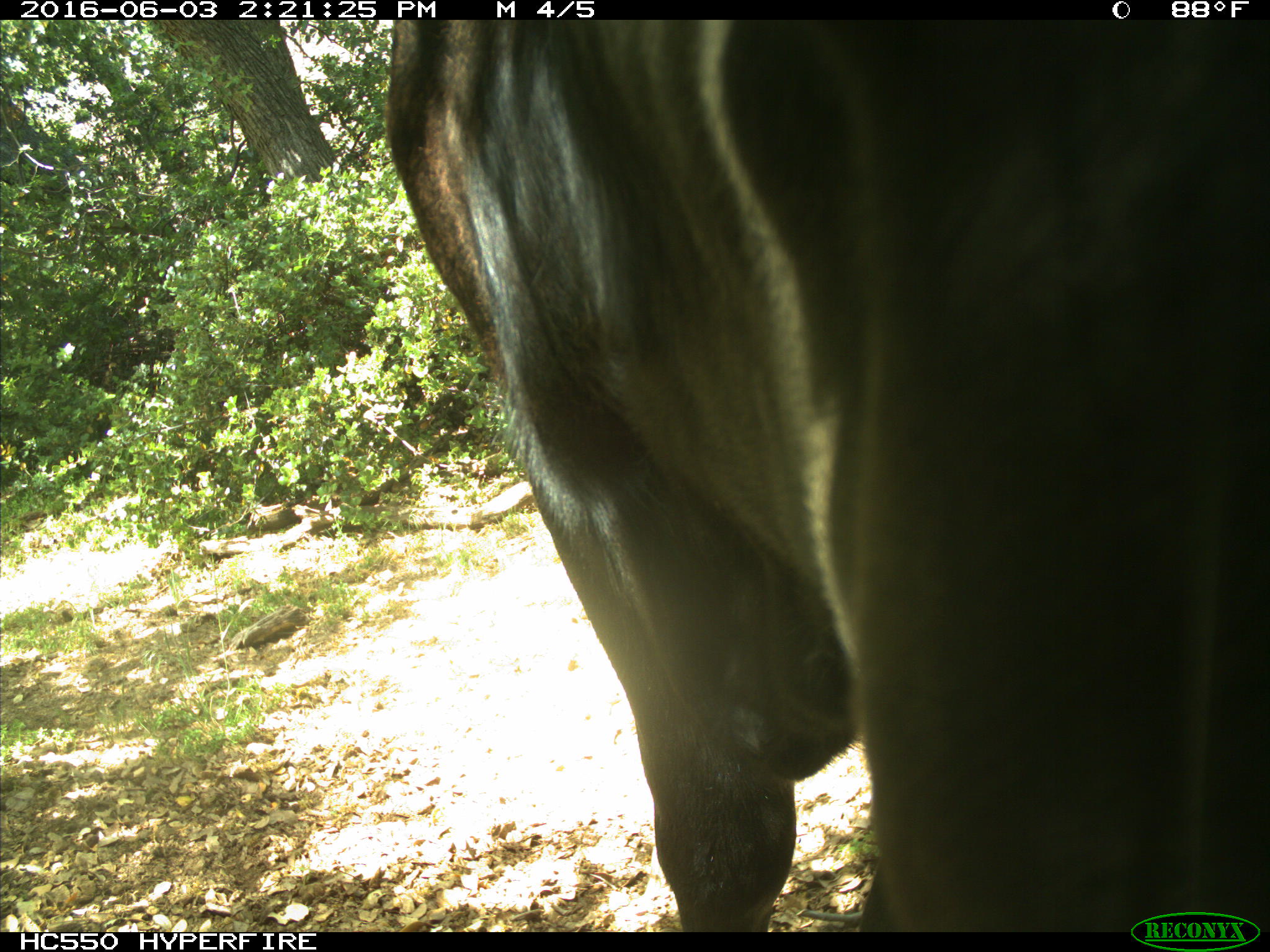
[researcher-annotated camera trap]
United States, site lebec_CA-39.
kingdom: Animalia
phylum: Chordata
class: Mammalia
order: Artiodactyla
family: Bovidae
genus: Bos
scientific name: Bos taurus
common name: domestic cow